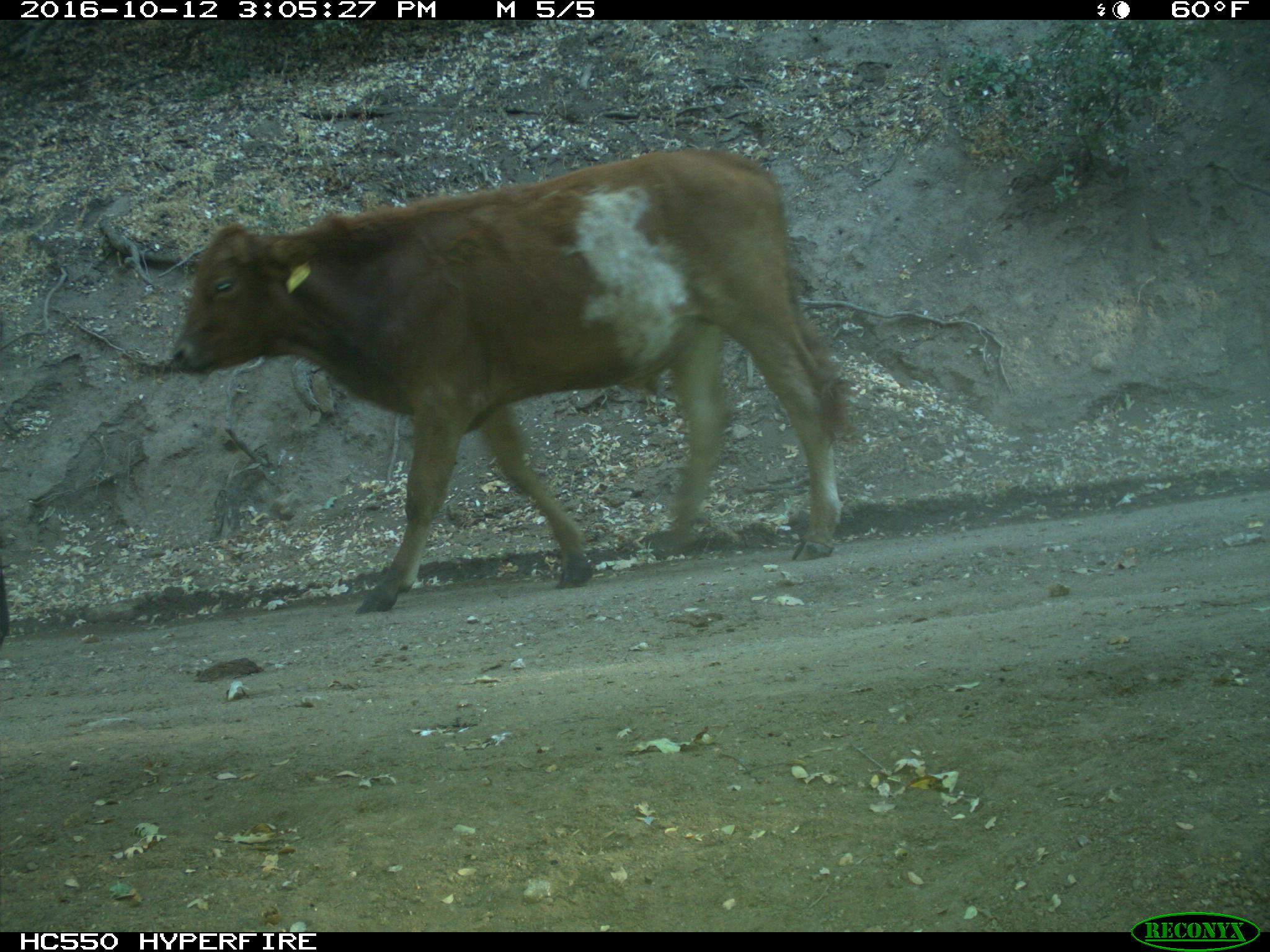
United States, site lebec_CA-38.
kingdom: Animalia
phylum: Chordata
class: Mammalia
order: Artiodactyla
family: Bovidae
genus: Bos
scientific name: Bos taurus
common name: domestic cow